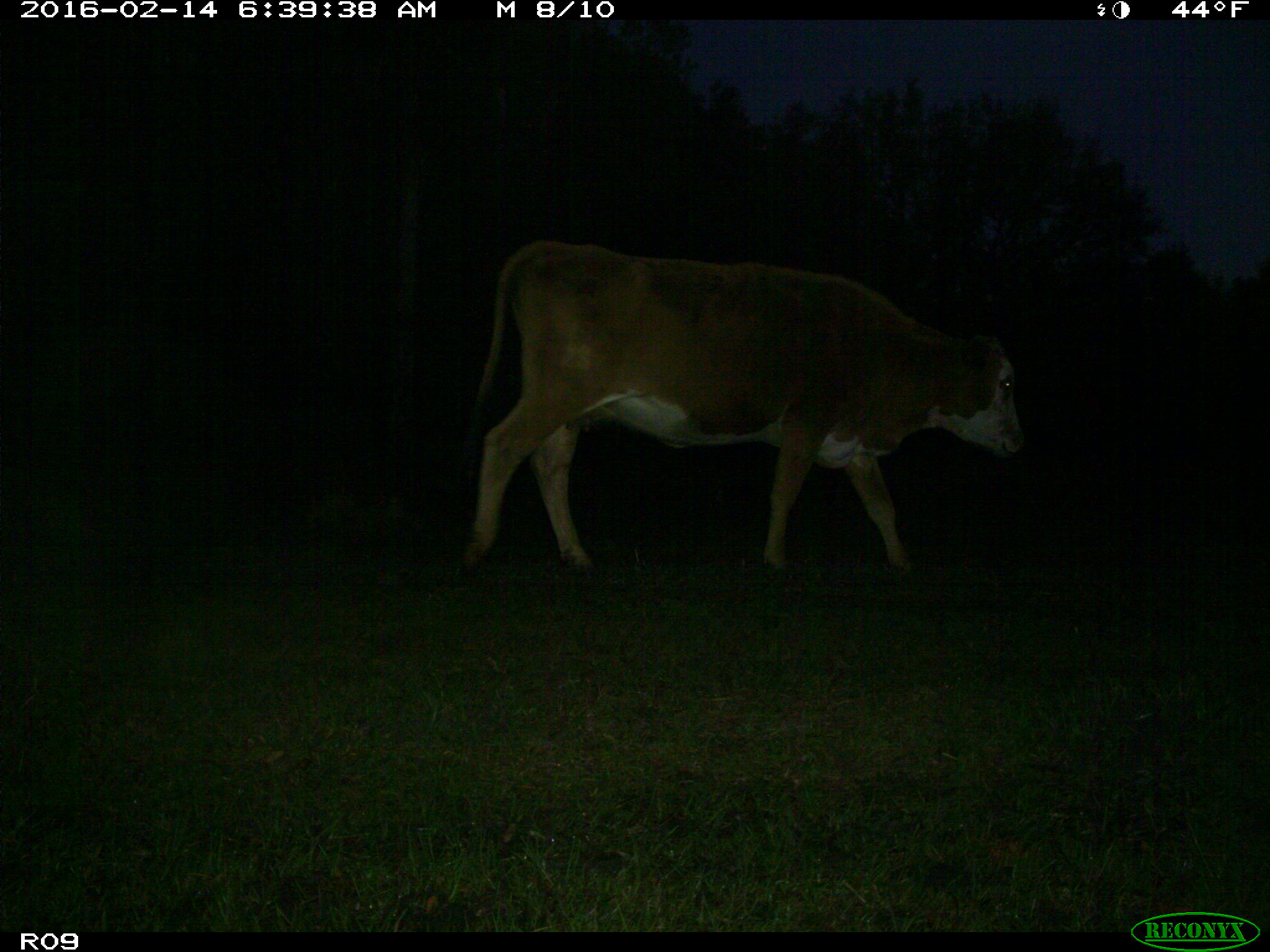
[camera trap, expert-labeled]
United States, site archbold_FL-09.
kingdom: Animalia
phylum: Chordata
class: Mammalia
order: Artiodactyla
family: Bovidae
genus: Bos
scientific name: Bos taurus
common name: domestic cow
Bos taurus (domestic cow).